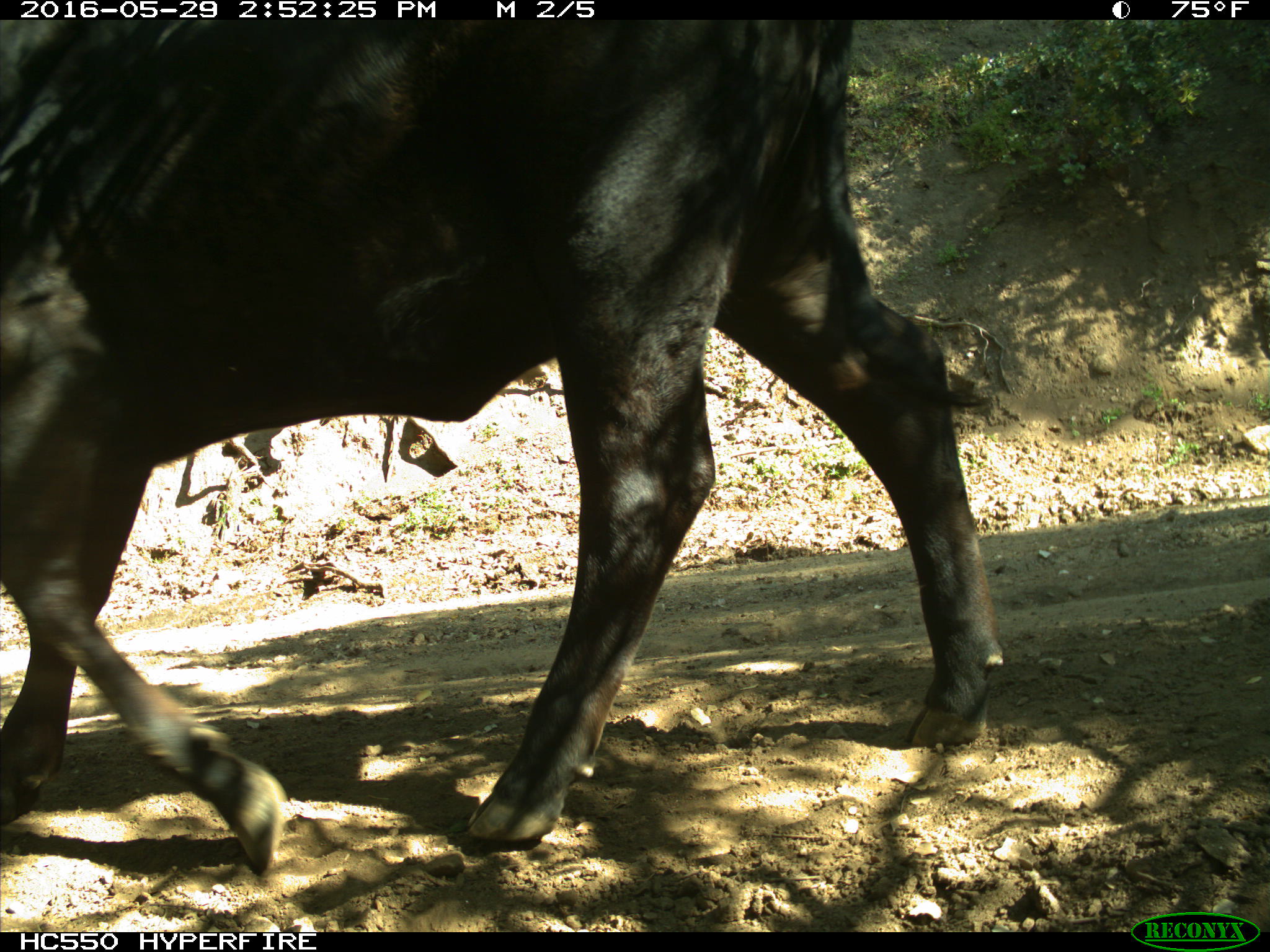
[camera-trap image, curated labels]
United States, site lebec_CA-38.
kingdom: Animalia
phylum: Chordata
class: Mammalia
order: Artiodactyla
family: Bovidae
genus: Bos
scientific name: Bos taurus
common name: domestic cow